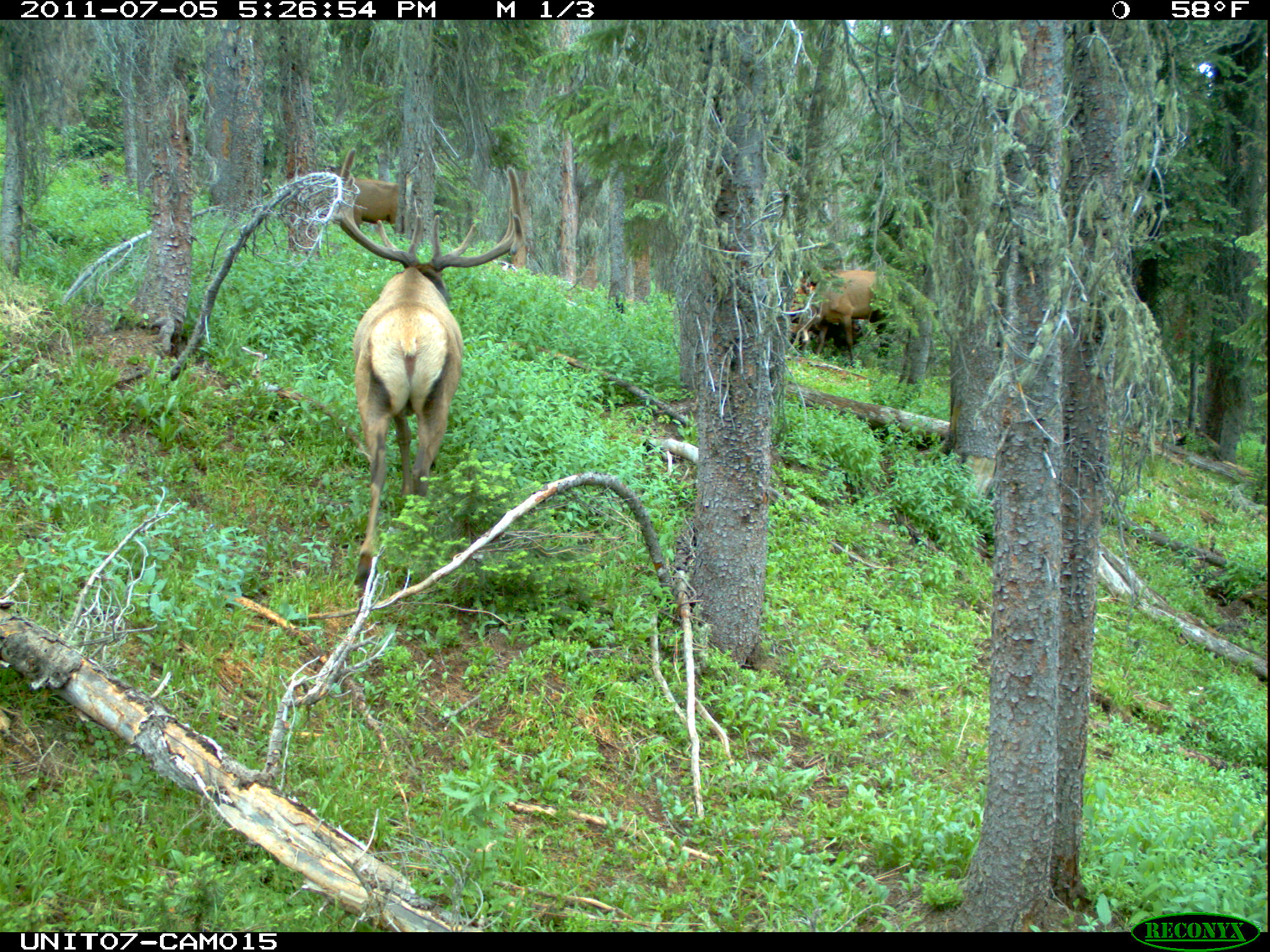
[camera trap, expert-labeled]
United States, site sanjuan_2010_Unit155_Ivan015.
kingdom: Animalia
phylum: Chordata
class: Mammalia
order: Artiodactyla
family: Cervidae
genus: Cervus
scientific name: Cervus elaphus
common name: red deer